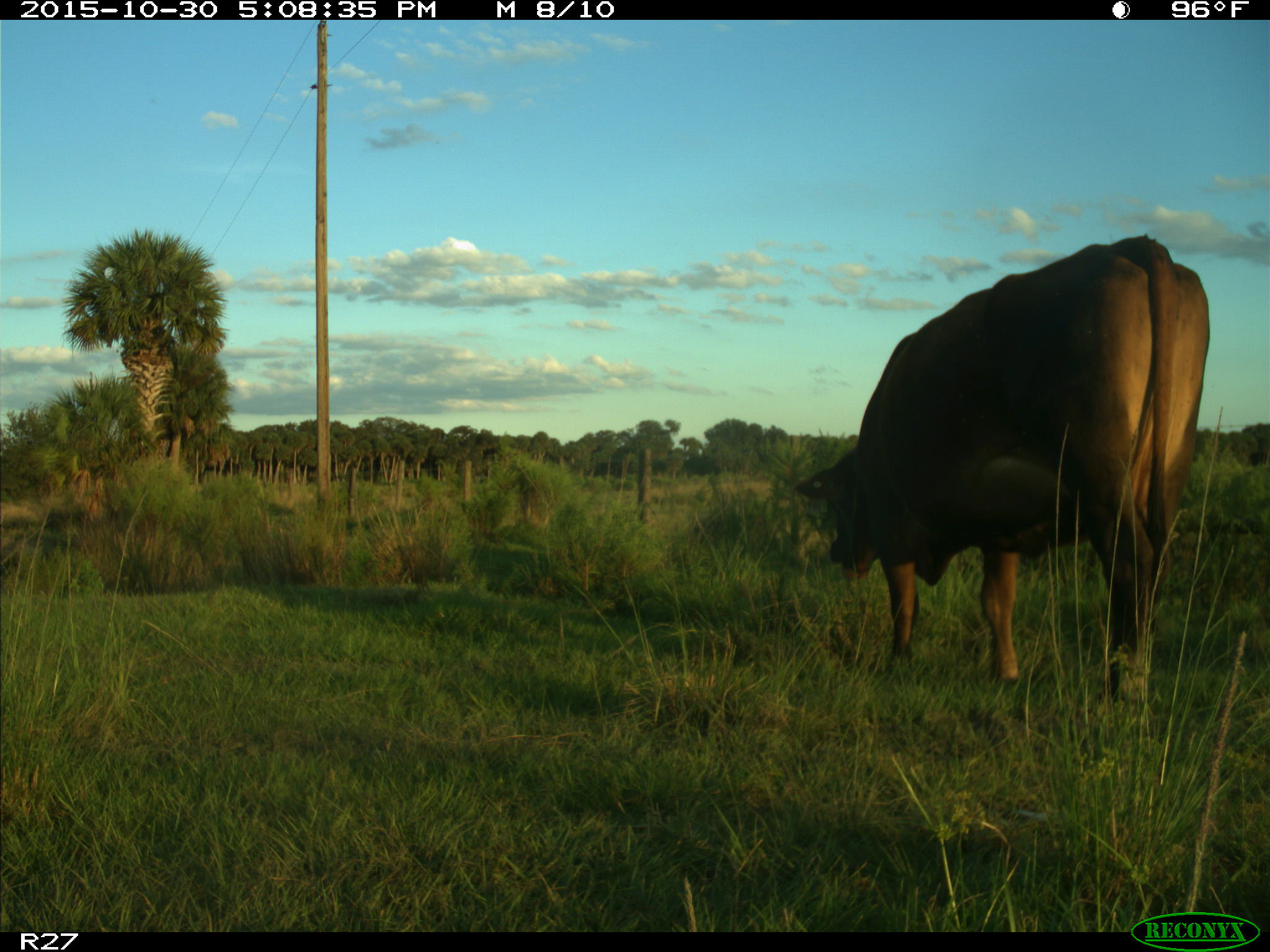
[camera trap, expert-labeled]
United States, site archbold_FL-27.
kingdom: Animalia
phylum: Chordata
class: Mammalia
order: Artiodactyla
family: Bovidae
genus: Bos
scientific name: Bos taurus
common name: domestic cow